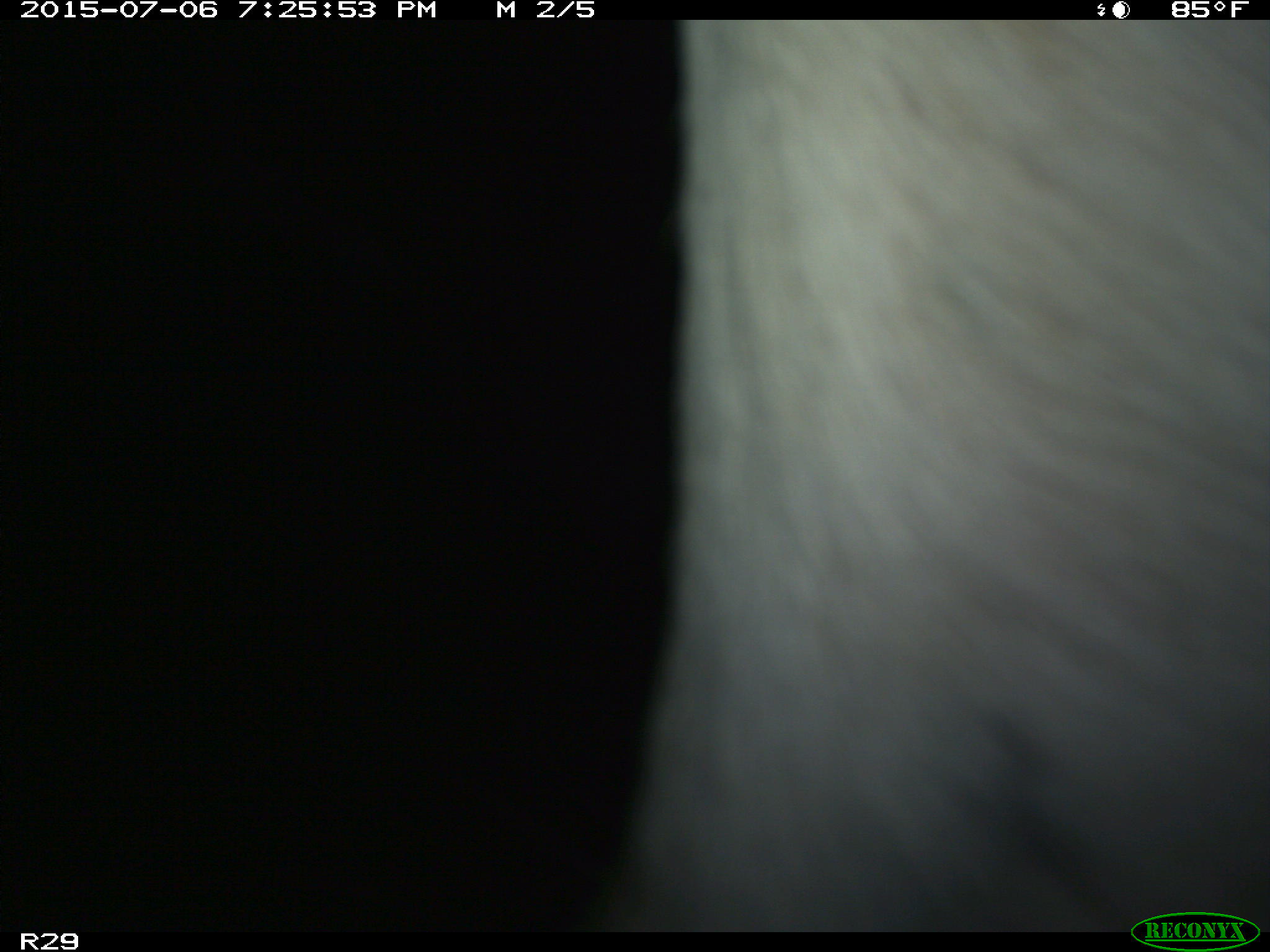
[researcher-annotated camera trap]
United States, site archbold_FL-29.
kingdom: Animalia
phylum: Chordata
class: Mammalia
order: Artiodactyla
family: Bovidae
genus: Bos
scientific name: Bos taurus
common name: domestic cow